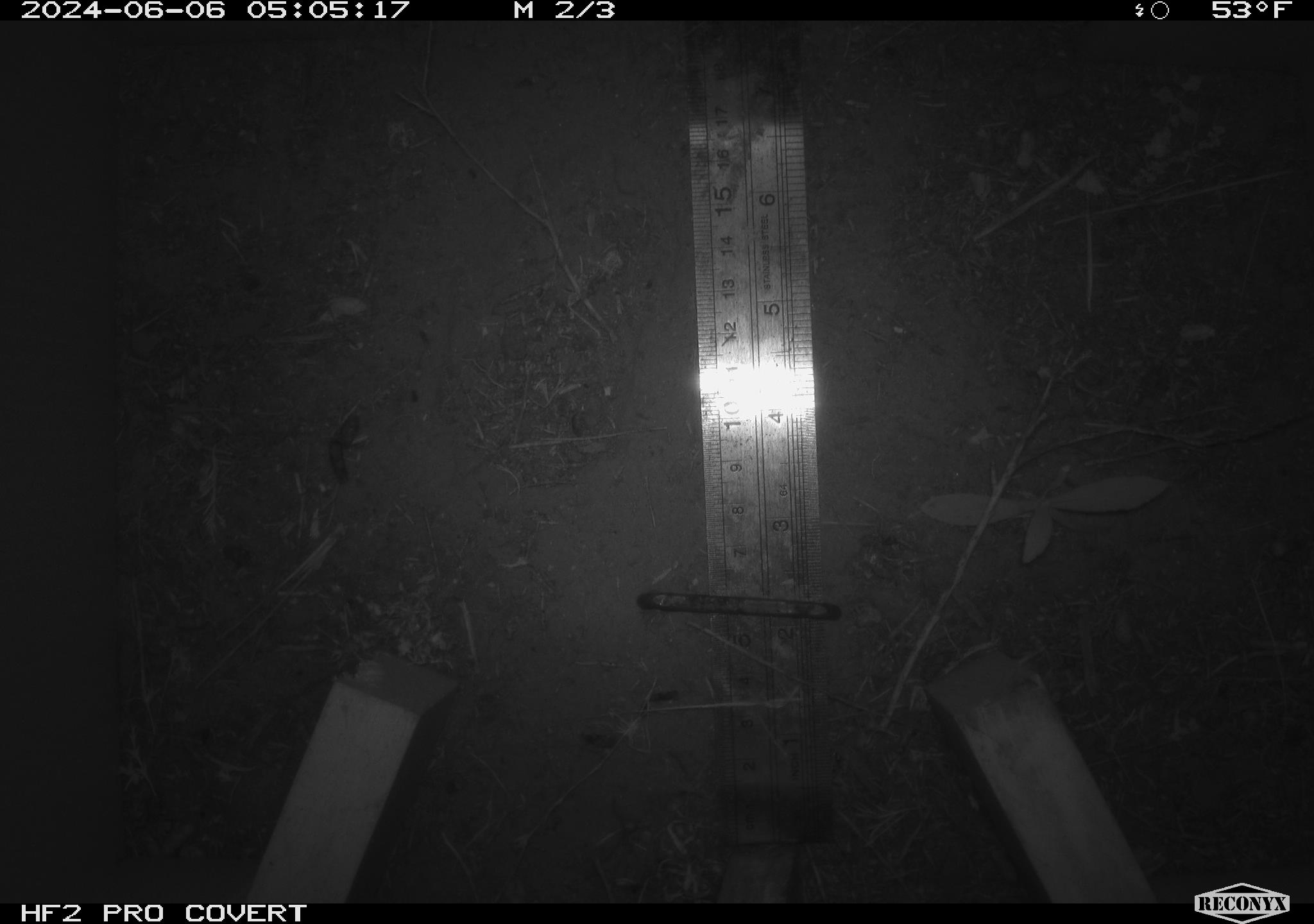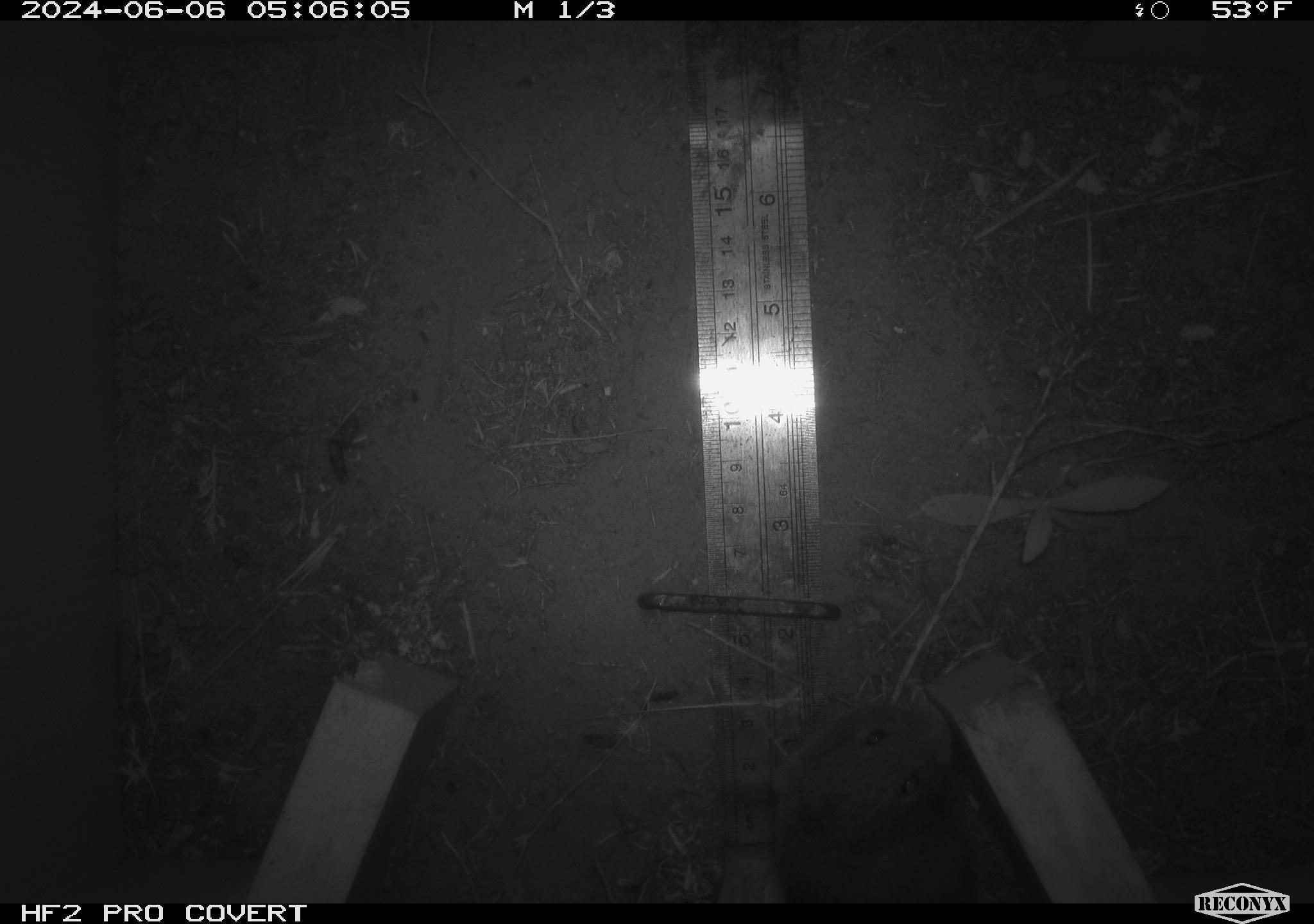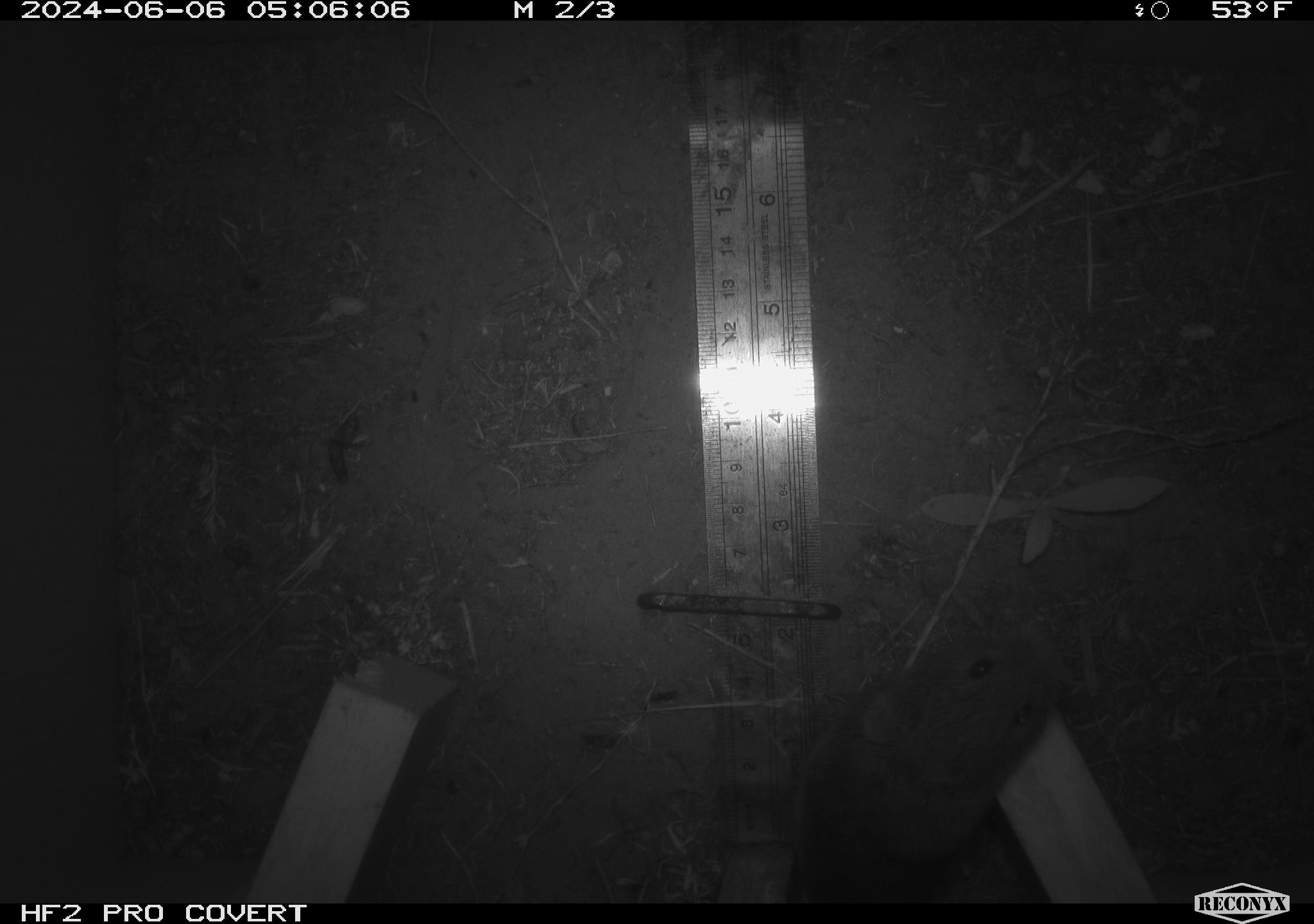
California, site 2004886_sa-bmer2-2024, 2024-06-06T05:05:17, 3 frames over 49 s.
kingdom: Animalia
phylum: Chordata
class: Mammalia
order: Rodentia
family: Cricetidae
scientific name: Cricetidae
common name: hamsters, voles, lemmings, and allies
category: cricetidae family